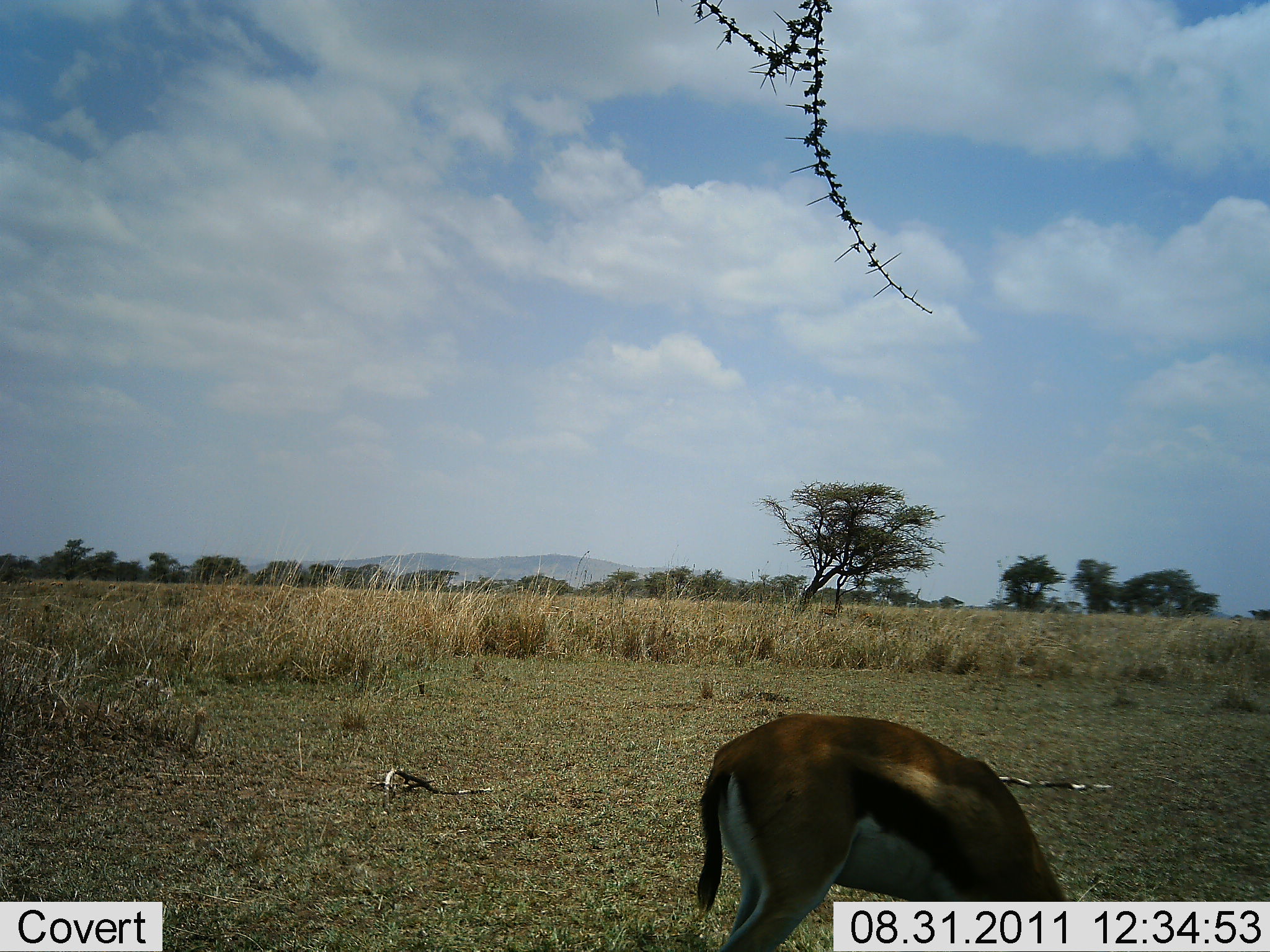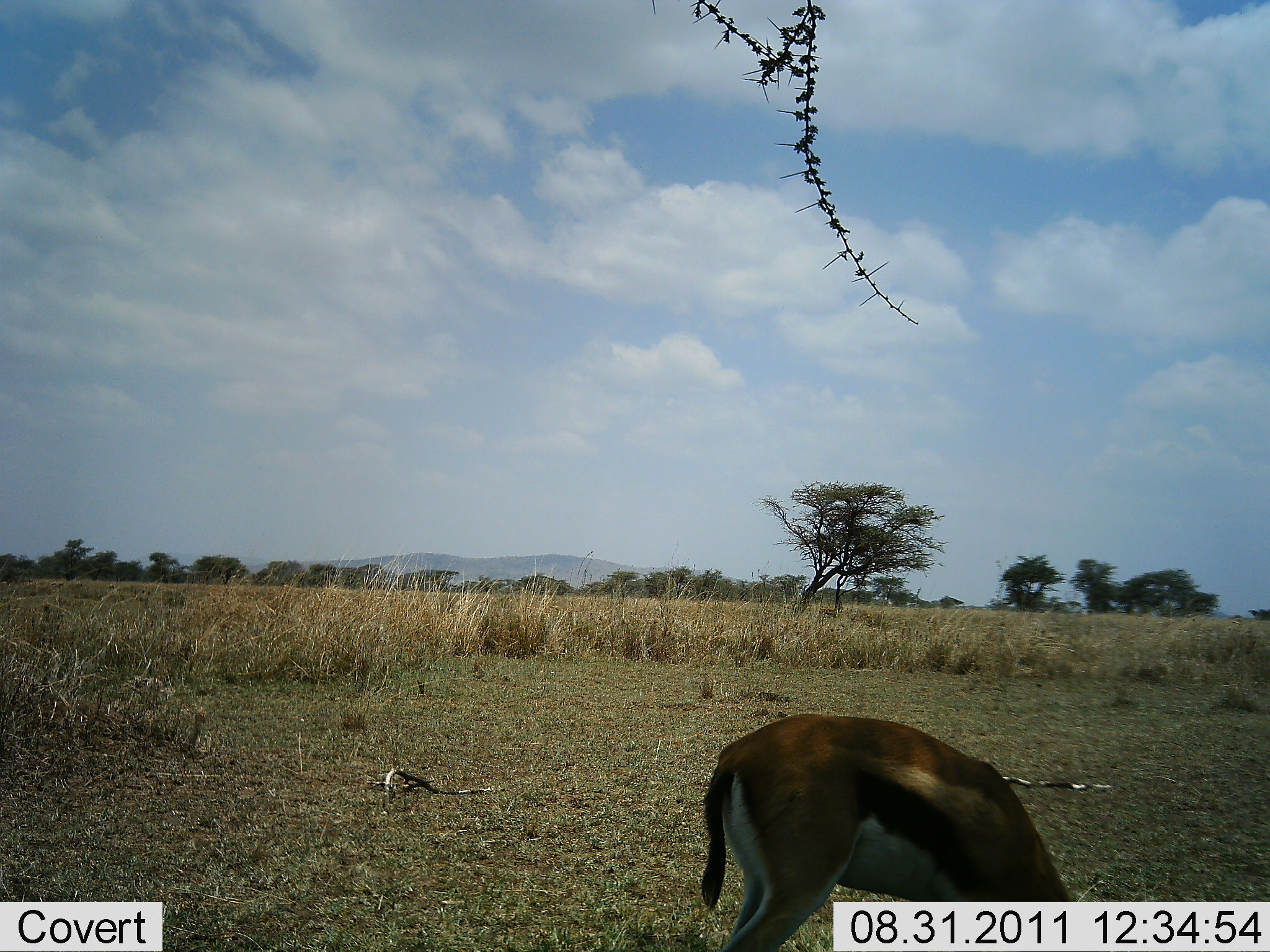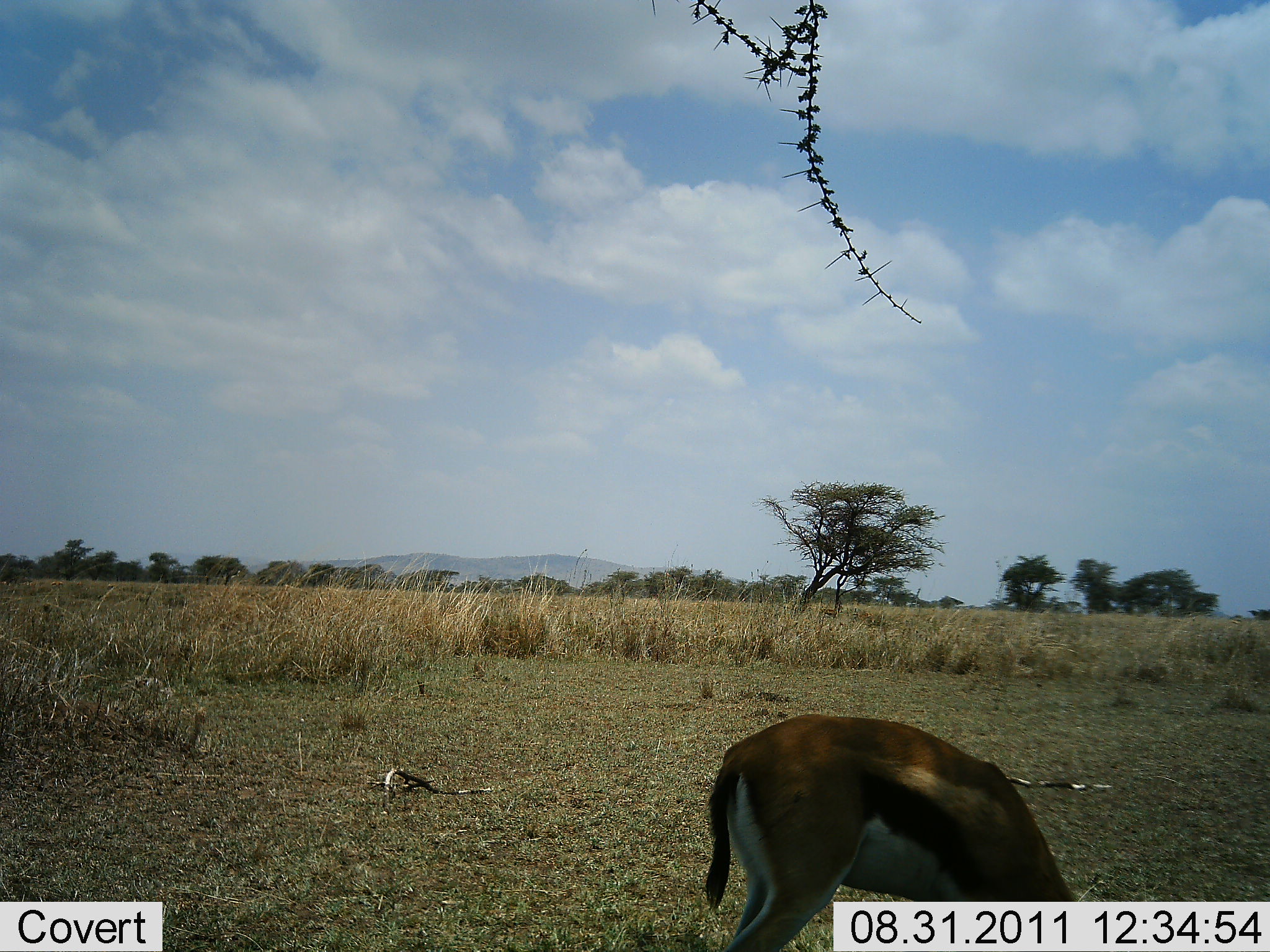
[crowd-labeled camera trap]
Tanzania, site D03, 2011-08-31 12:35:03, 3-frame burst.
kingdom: Animalia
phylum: Chordata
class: Mammalia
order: Artiodactyla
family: Bovidae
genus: Eudorcas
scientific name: Eudorcas thomsonii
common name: thomson's gazelle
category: gazellethomsons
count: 1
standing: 9%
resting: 0%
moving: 0%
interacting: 9%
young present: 0%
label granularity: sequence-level